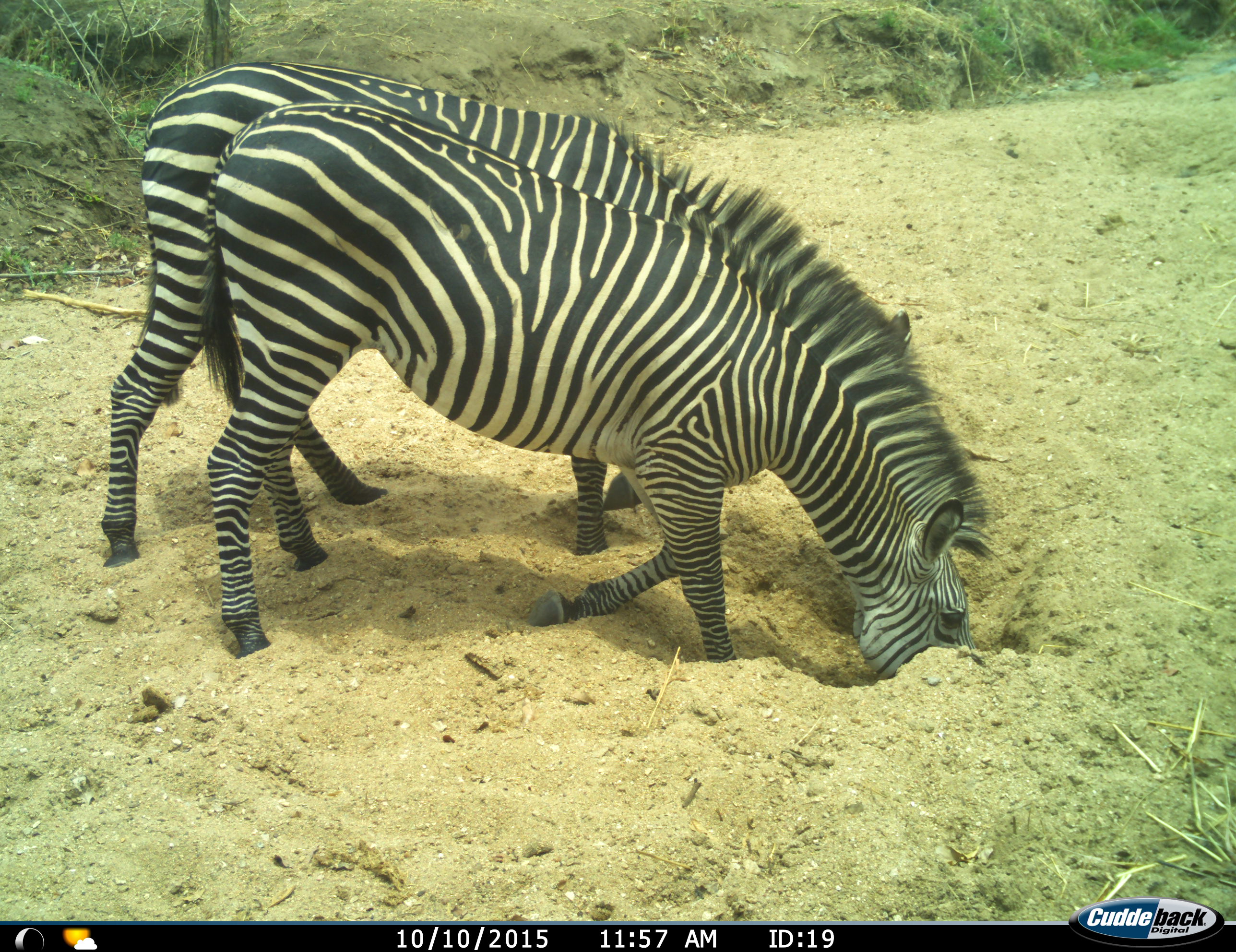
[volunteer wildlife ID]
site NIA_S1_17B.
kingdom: Animalia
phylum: Chordata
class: Mammalia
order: Perissodactyla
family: Equidae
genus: Equus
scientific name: Equus quagga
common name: plains zebra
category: zebraplains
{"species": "zebraplains (plains zebra) (Equus quagga)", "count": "2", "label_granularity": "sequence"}